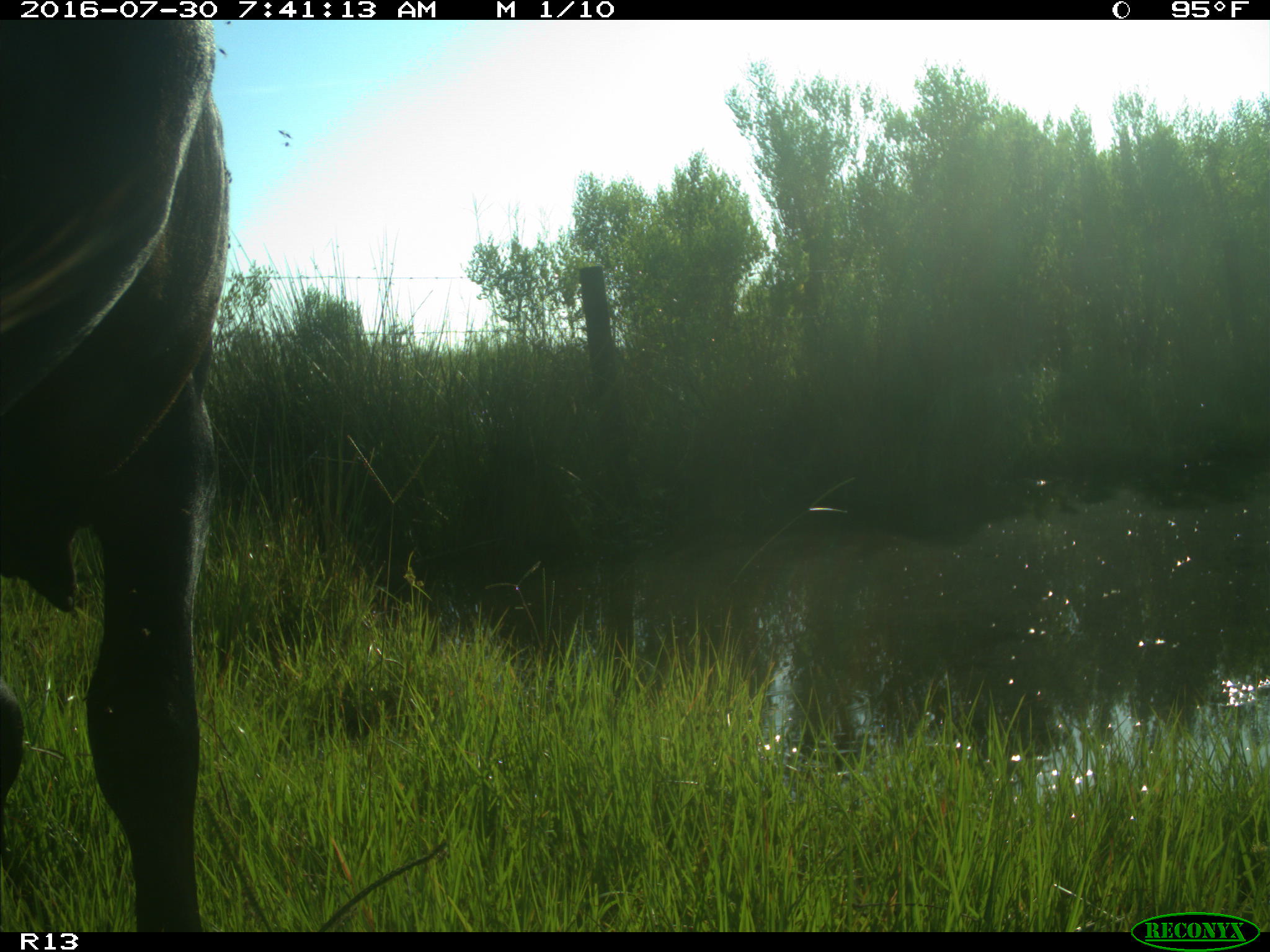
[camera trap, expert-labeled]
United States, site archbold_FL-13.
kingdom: Animalia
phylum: Chordata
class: Mammalia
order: Artiodactyla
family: Bovidae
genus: Bos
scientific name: Bos taurus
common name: domestic cow